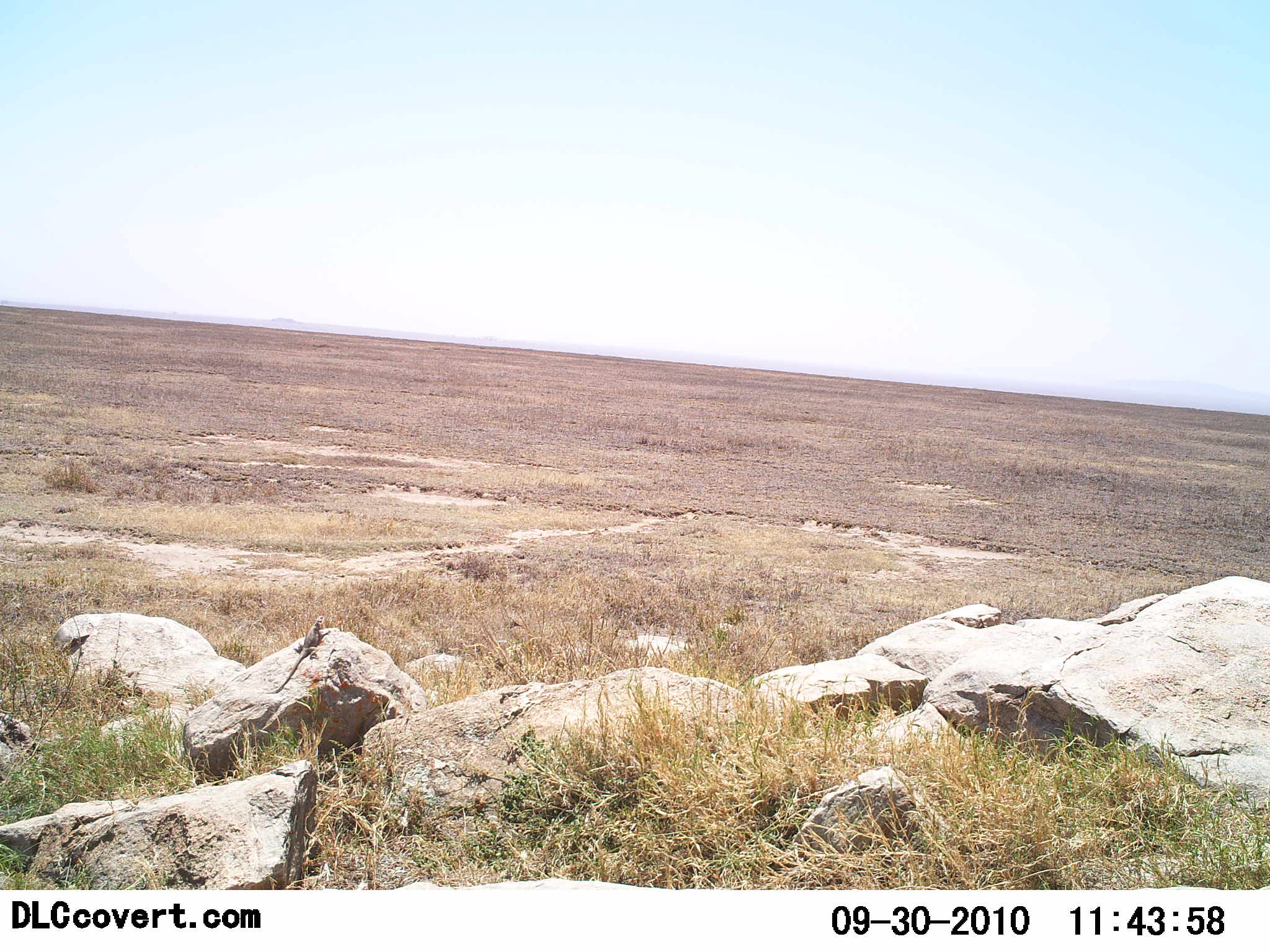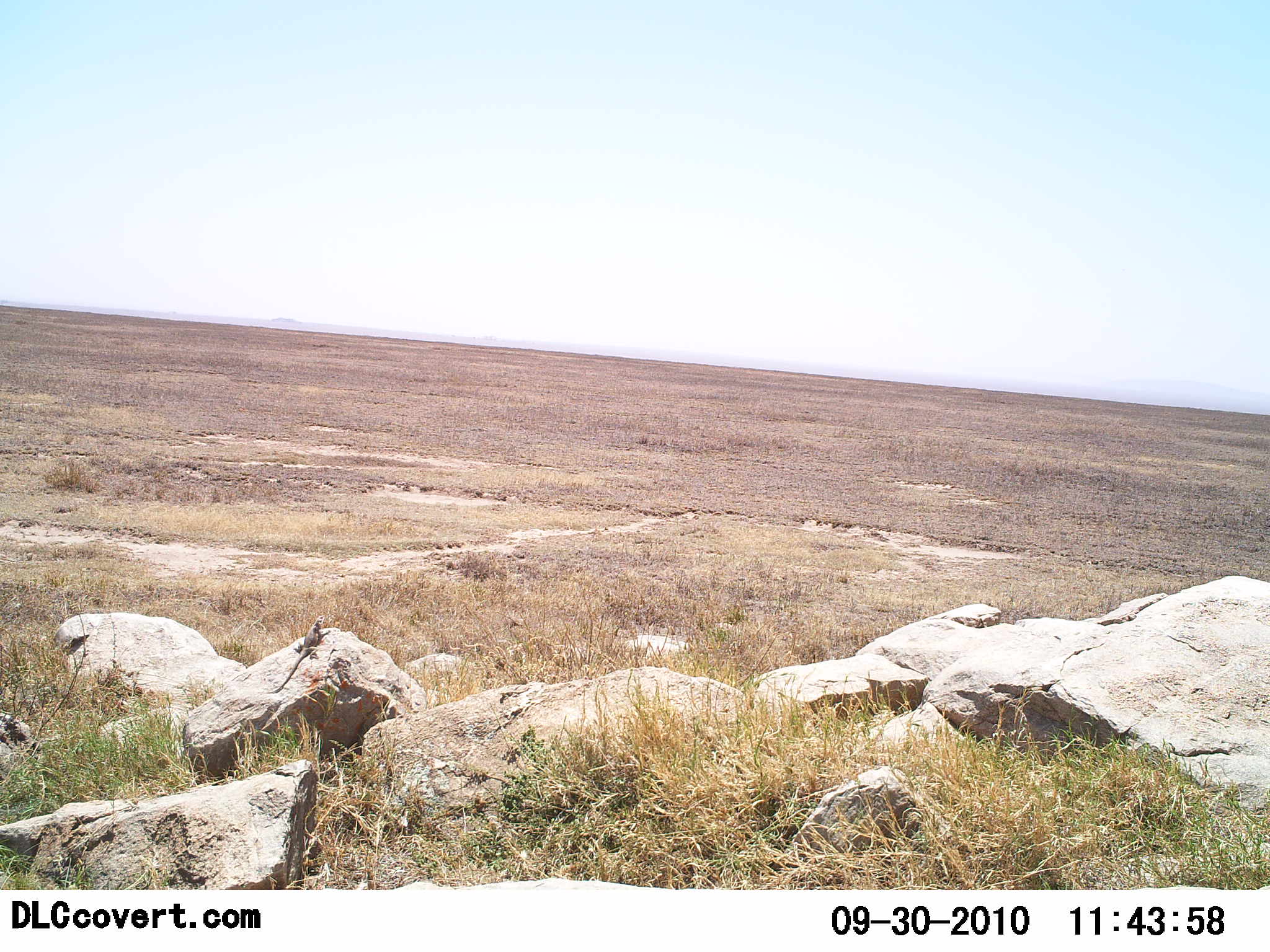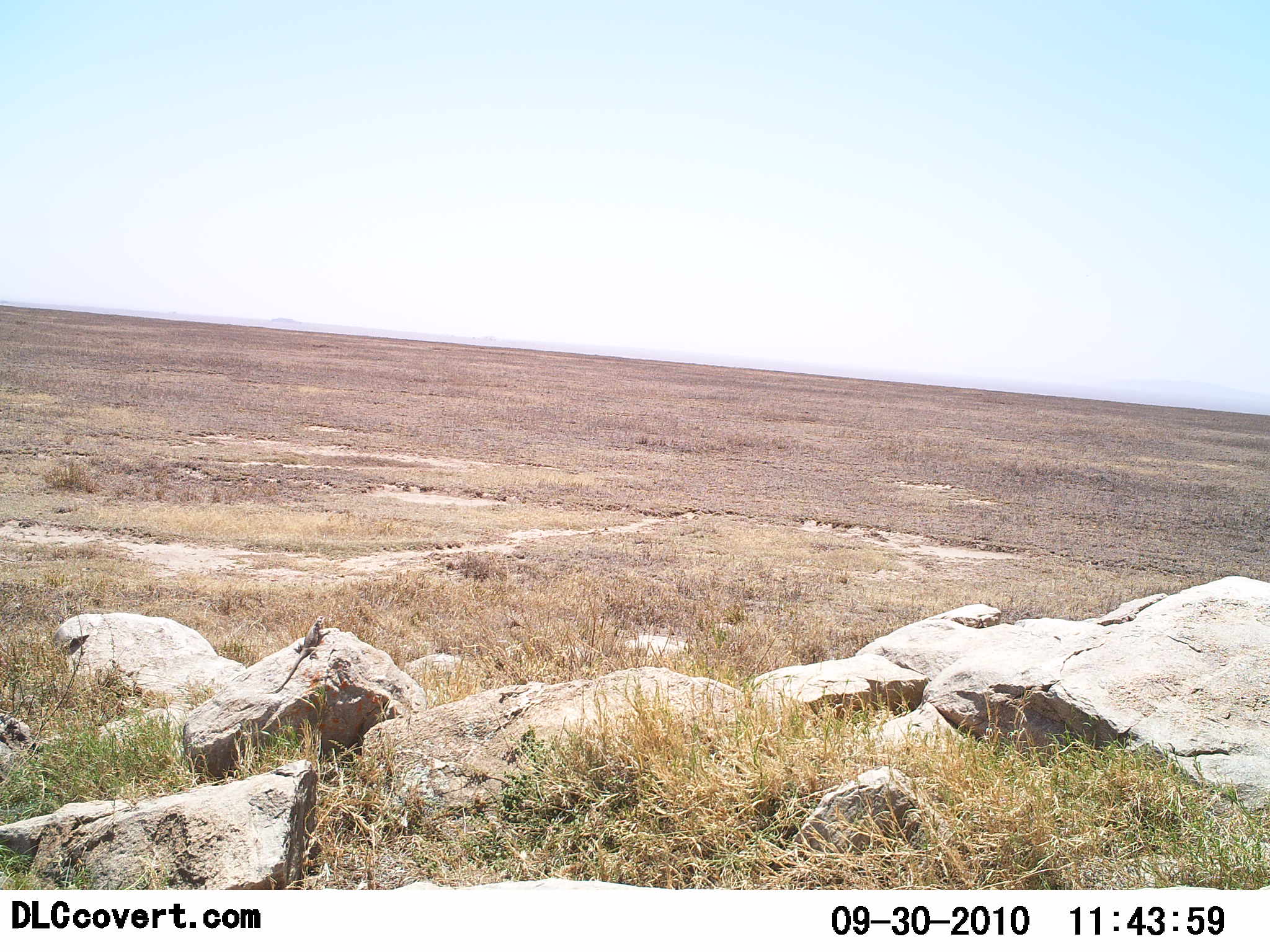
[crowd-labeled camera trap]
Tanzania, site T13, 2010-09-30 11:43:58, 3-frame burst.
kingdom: Animalia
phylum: Chordata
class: Reptilia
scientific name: Reptilia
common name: reptiles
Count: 1.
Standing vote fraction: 20%.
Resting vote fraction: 85%.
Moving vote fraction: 0%.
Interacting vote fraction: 0%.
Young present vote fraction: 0%.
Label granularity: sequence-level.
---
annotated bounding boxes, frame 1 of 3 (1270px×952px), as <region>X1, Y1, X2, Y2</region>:
animal: <region>257, 614, 332, 695</region>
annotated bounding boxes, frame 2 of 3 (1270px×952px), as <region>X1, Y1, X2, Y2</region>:
animal: <region>257, 614, 331, 695</region>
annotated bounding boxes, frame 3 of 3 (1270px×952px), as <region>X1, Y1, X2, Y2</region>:
animal: <region>265, 614, 330, 695</region>